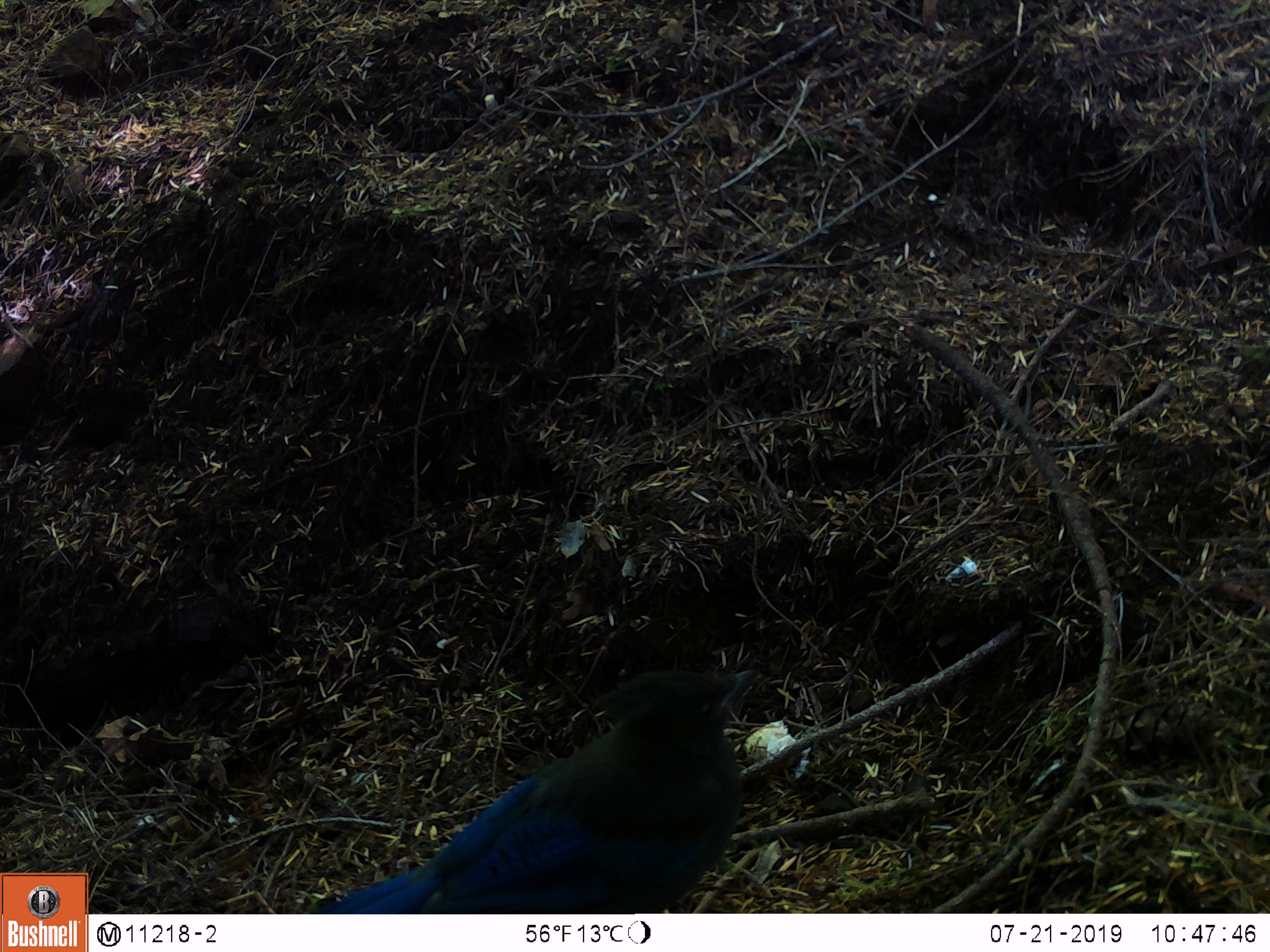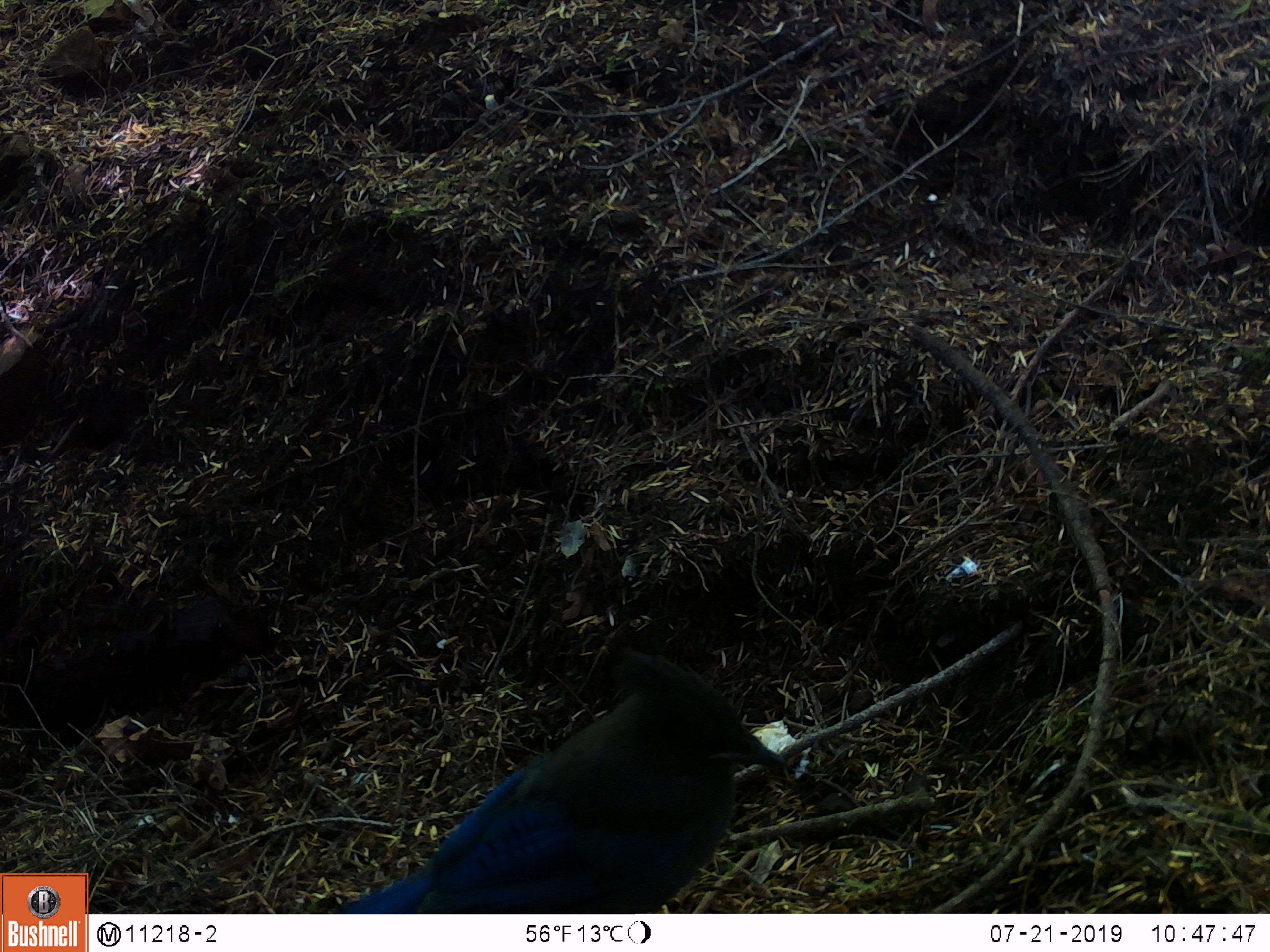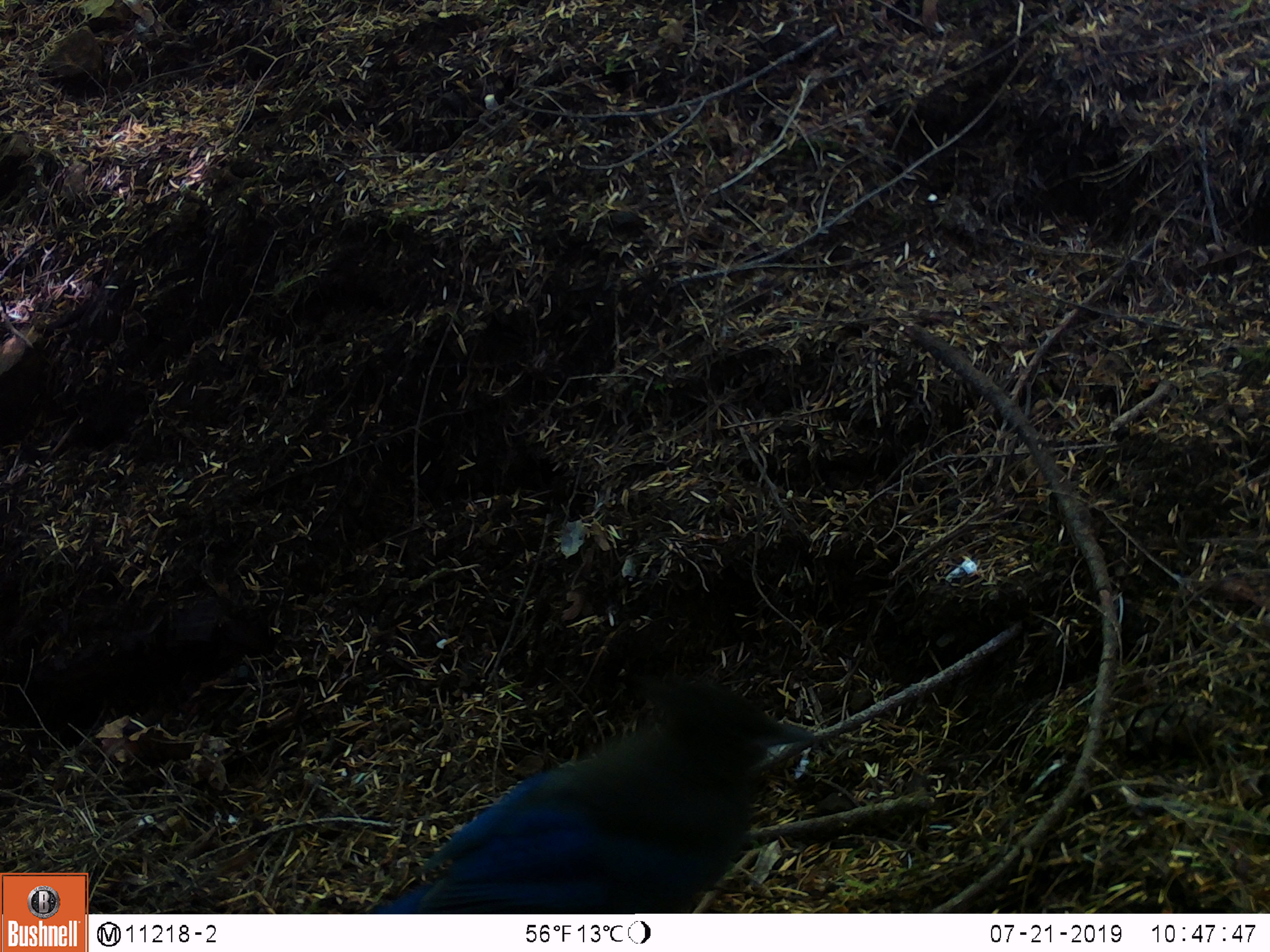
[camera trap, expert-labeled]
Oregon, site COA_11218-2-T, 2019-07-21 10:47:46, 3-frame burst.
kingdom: Animalia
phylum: Chordata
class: Aves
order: Passeriformes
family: Corvidae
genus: Cyanocitta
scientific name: Cyanocitta stelleri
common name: steller's jay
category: stellers jay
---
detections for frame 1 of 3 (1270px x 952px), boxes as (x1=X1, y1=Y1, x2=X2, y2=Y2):
stellers jay: (x1=334, y1=663, x2=760, y2=910)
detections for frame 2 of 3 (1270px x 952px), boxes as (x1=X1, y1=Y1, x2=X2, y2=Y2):
stellers jay: (x1=357, y1=649, x2=792, y2=911)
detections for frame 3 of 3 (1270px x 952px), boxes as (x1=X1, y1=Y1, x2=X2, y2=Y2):
stellers jay: (x1=390, y1=682, x2=815, y2=912)